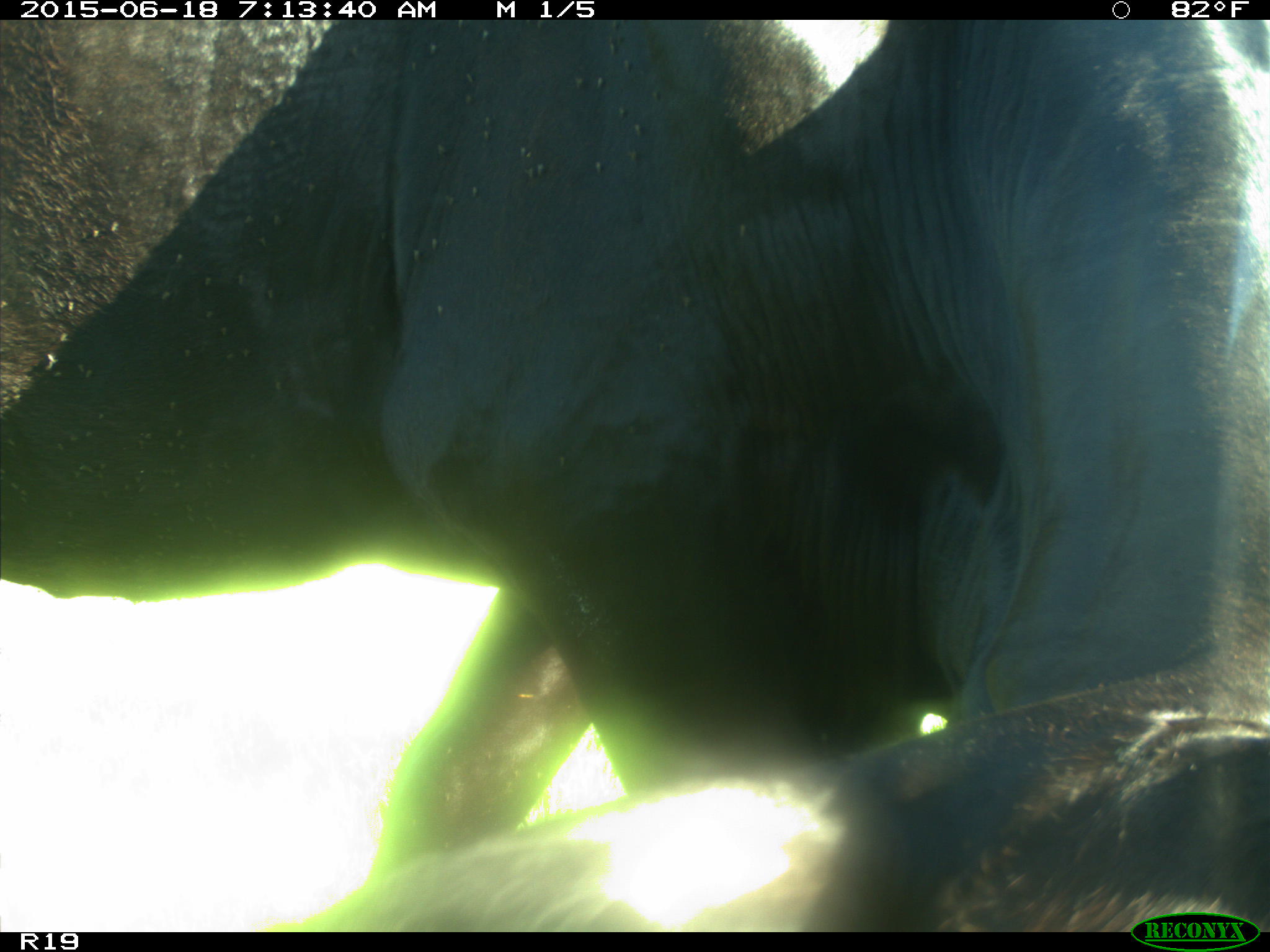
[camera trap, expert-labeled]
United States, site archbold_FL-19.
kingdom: Animalia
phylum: Chordata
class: Mammalia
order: Artiodactyla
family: Bovidae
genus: Bos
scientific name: Bos taurus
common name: domestic cow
Bos taurus (domestic cow).